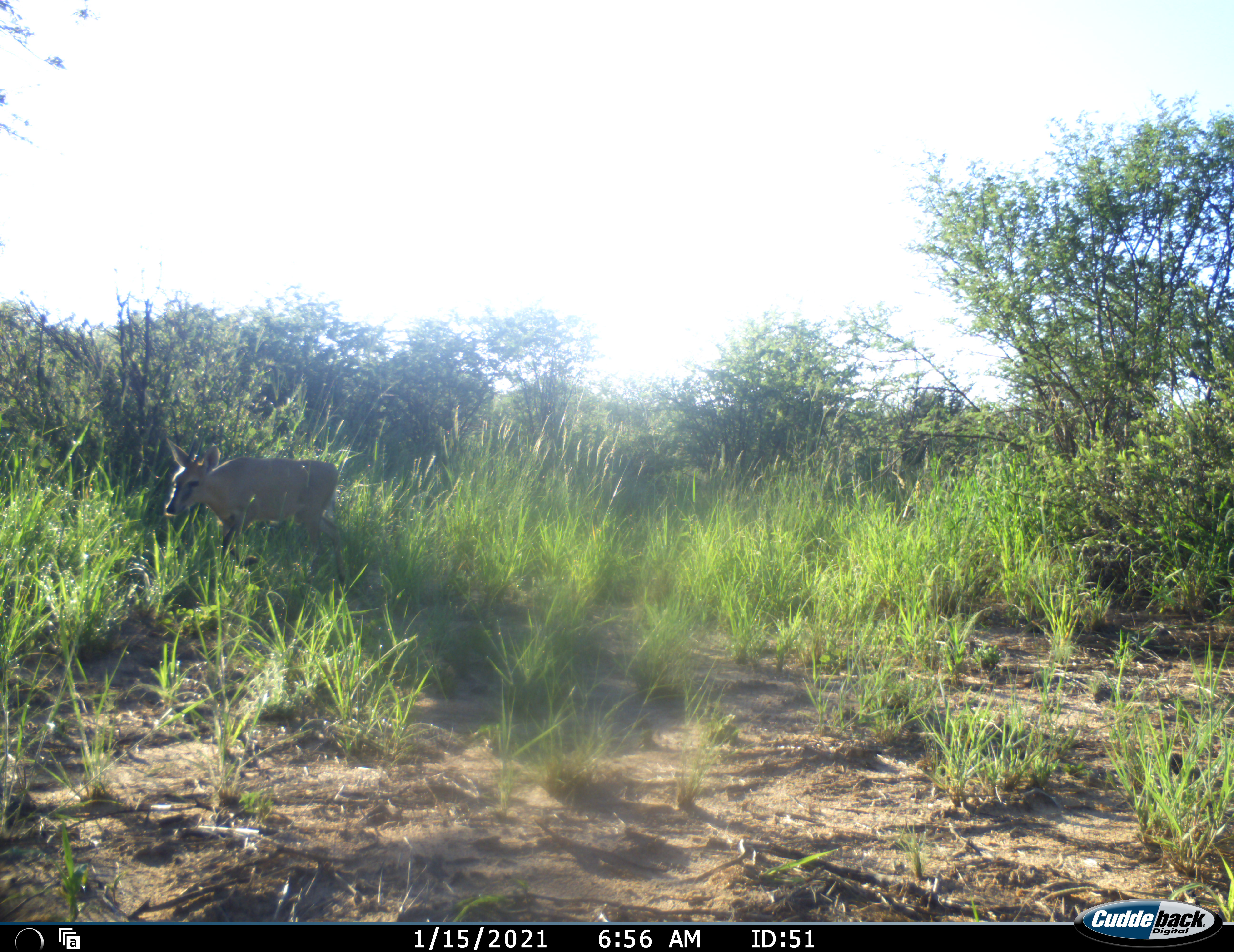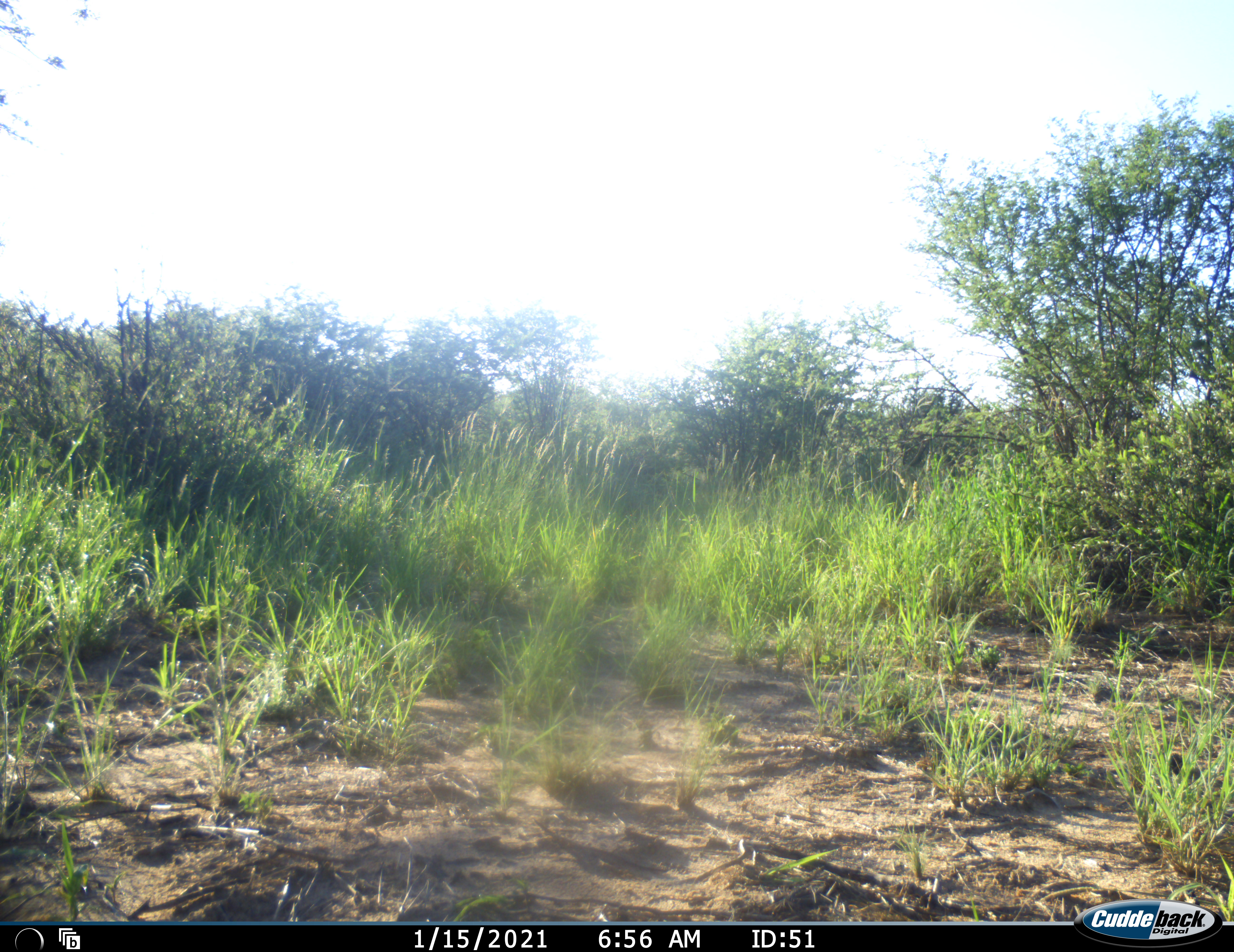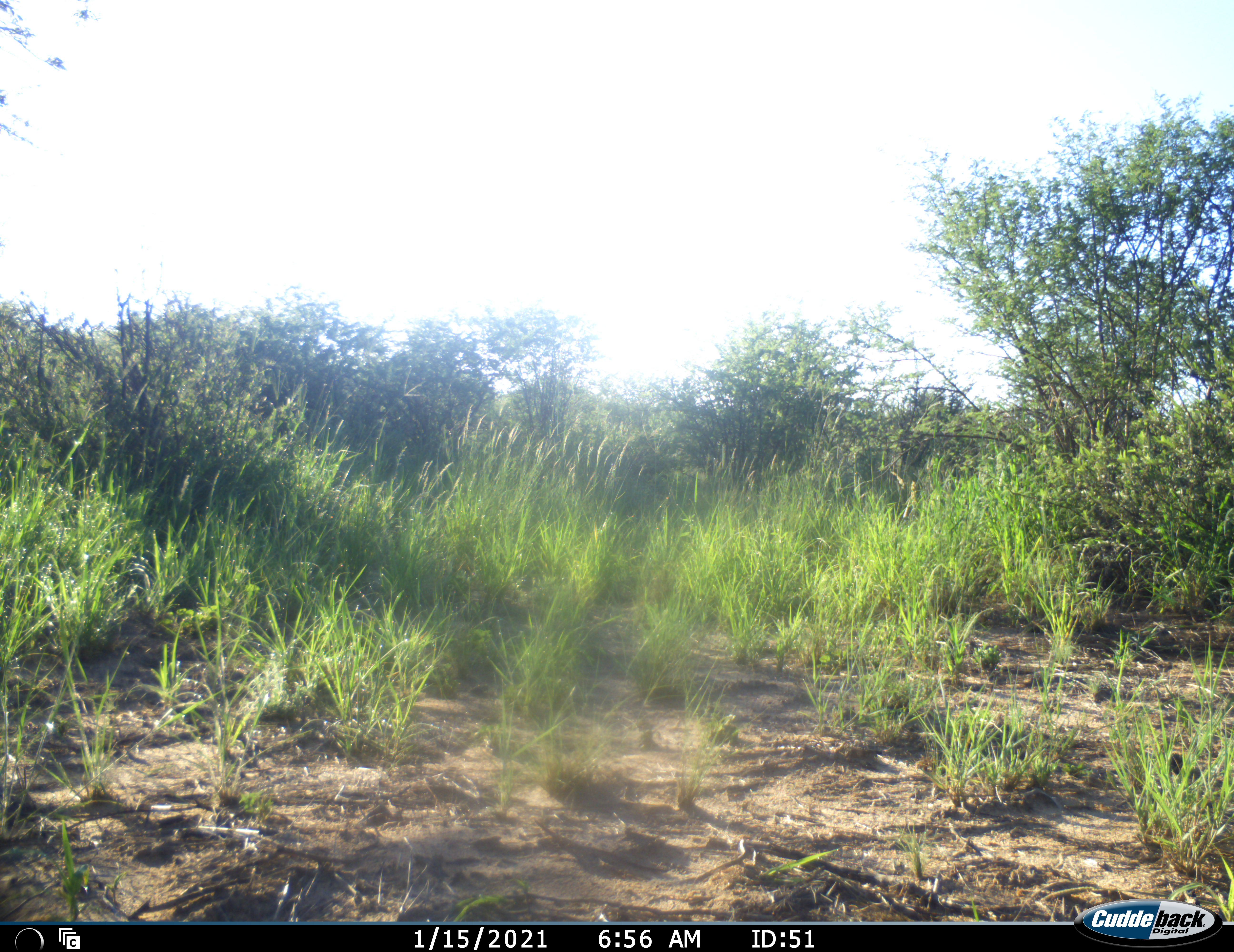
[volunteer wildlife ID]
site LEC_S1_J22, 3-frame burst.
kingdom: Animalia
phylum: Chordata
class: Mammalia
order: Artiodactyla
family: Bovidae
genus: Sylvicapra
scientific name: Sylvicapra grimmia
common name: common duiker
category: duikercommongrey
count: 1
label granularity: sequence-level